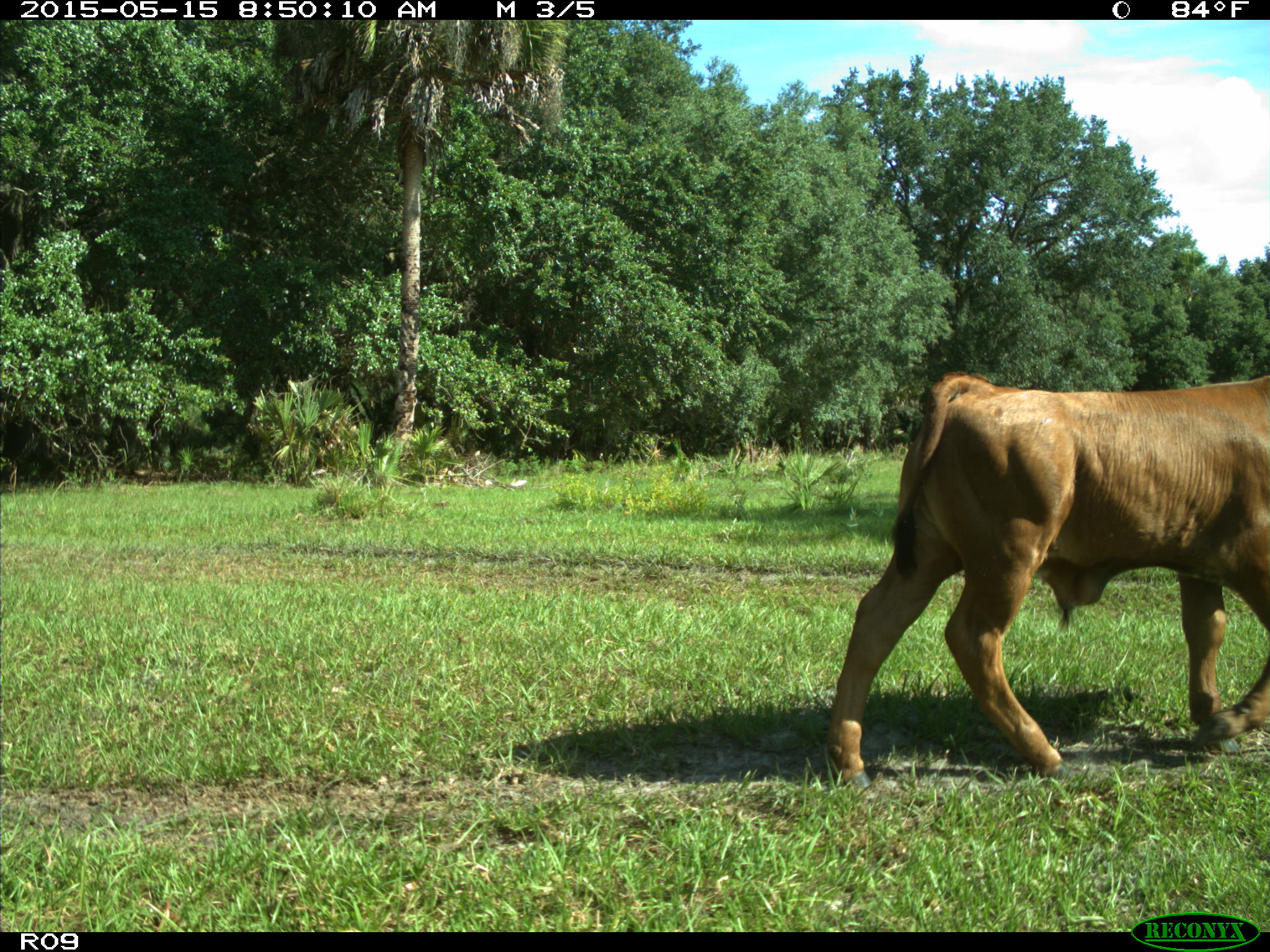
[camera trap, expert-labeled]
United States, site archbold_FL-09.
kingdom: Animalia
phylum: Chordata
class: Mammalia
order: Artiodactyla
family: Bovidae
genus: Bos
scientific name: Bos taurus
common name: domestic cow